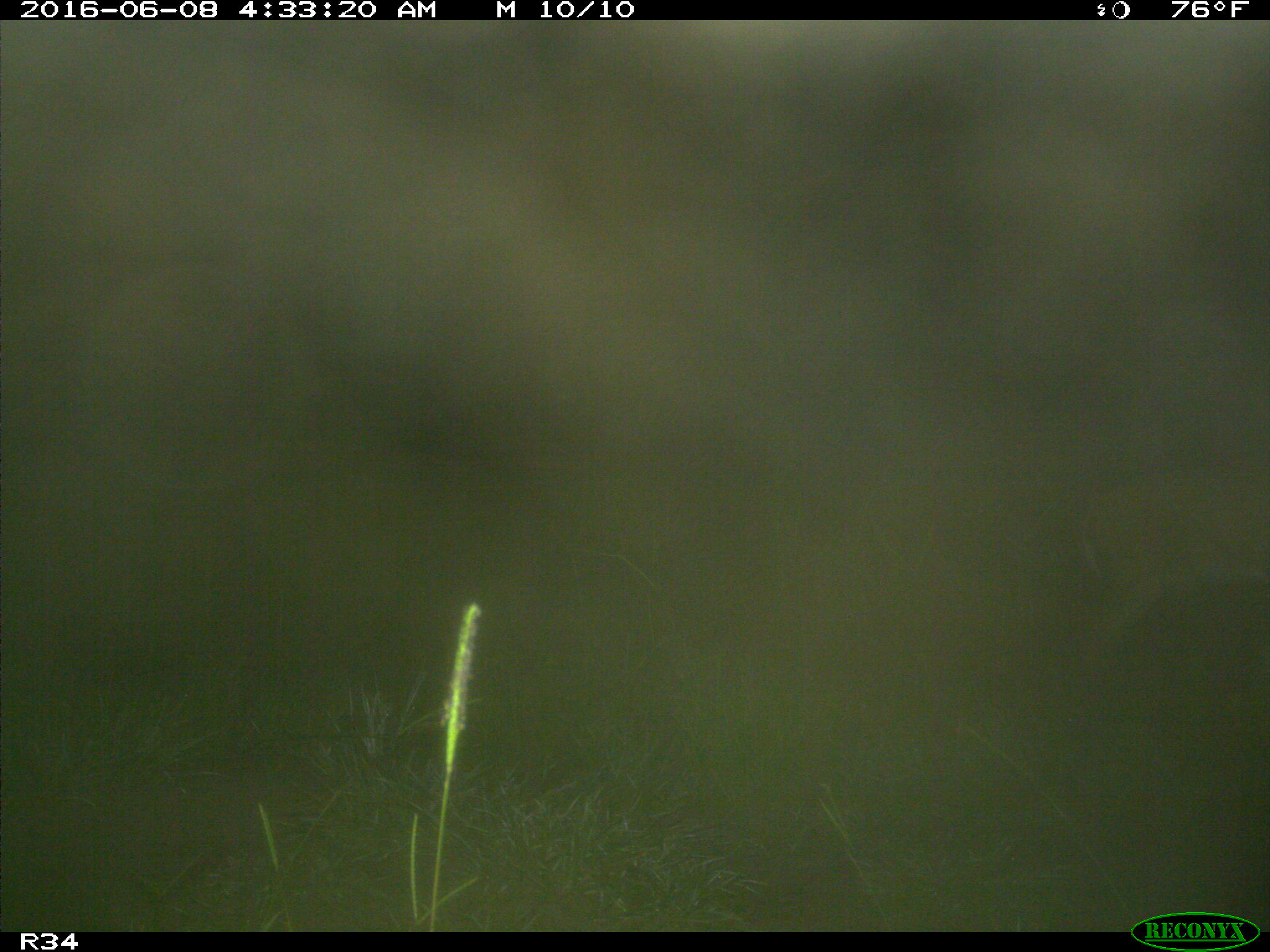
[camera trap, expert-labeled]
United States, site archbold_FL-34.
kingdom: Animalia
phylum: Chordata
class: Mammalia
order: Artiodactyla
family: Cervidae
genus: Odocoileus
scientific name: Odocoileus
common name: deer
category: unidentified deer